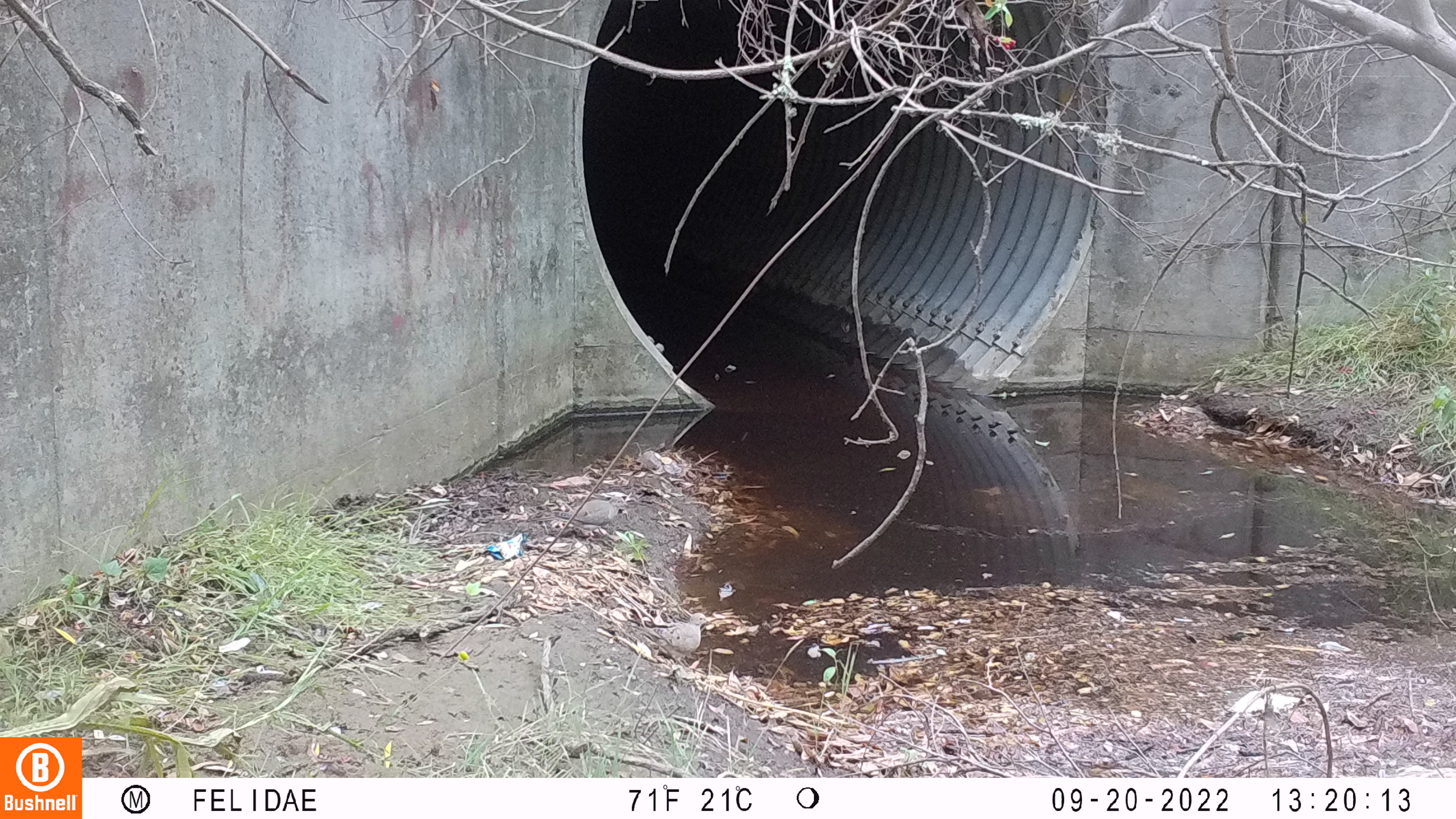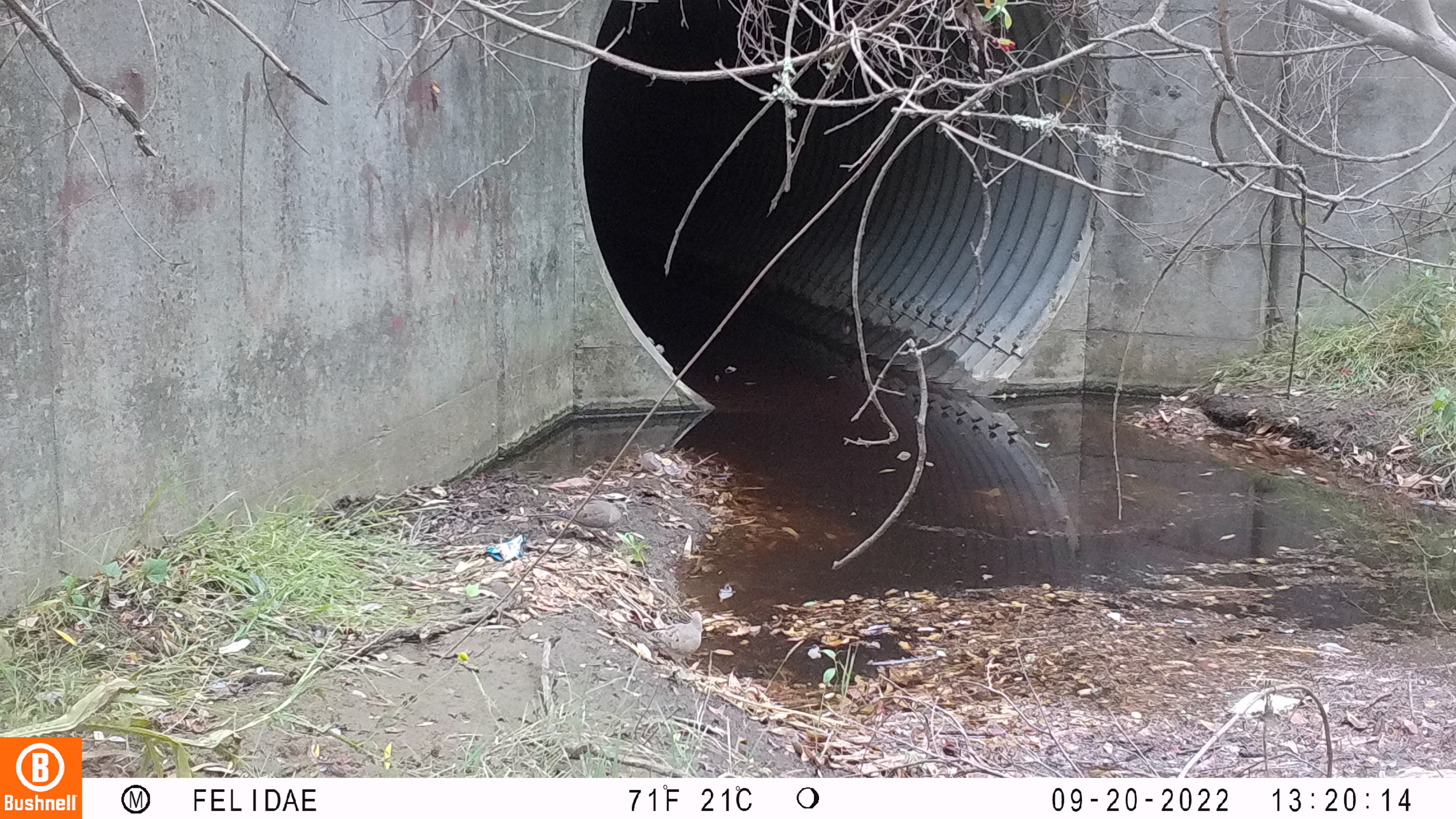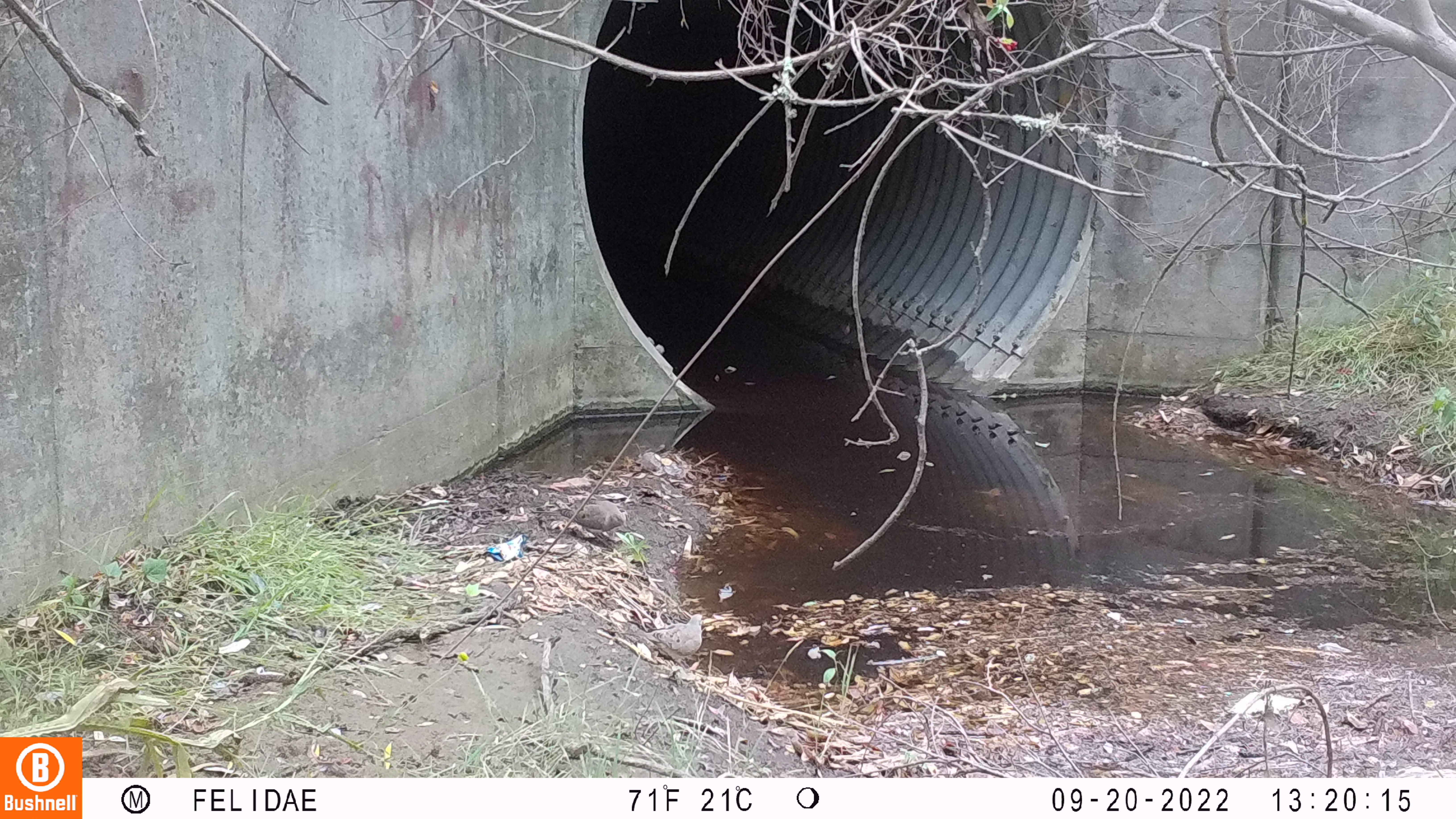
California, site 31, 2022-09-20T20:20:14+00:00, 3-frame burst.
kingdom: Animalia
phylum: Chordata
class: Aves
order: Columbiformes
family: Columbidae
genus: Zenaida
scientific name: Zenaida macroura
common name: mourning dove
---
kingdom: Animalia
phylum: Chordata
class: Aves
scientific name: Aves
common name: bird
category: unknown bird